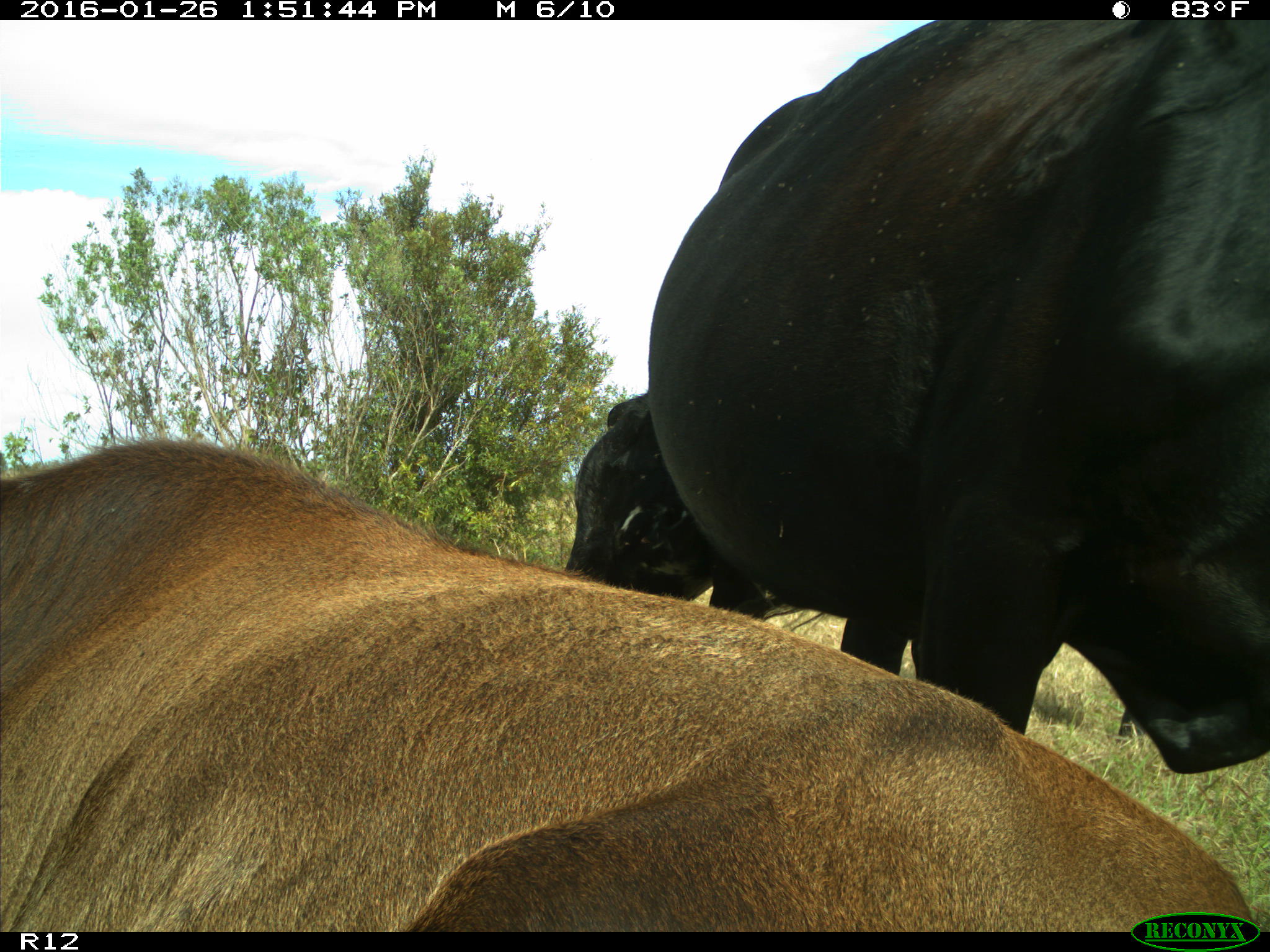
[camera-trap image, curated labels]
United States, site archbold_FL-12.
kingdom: Animalia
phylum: Chordata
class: Mammalia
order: Artiodactyla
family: Bovidae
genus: Bos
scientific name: Bos taurus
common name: domestic cow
Bos taurus (domestic cow).